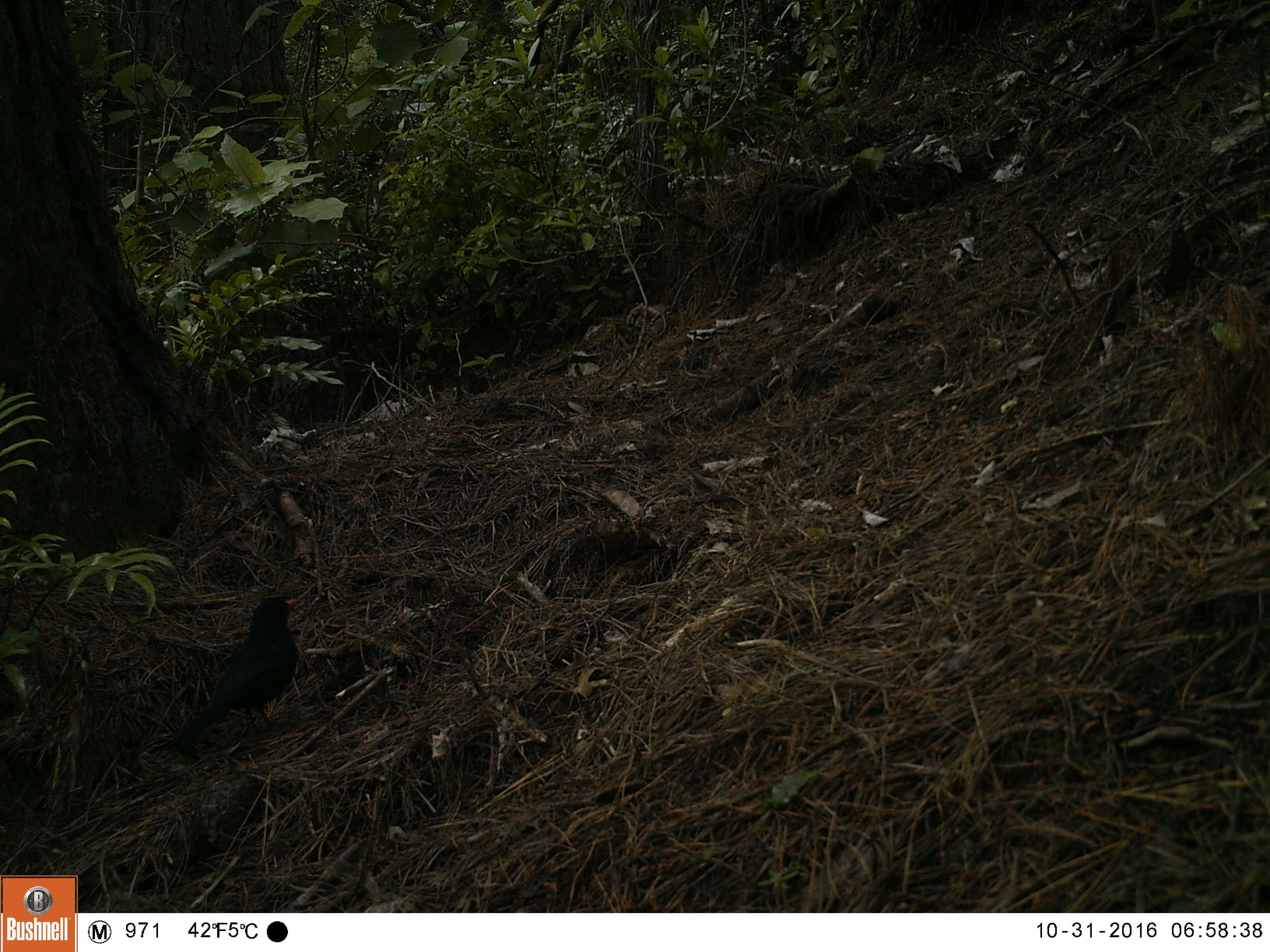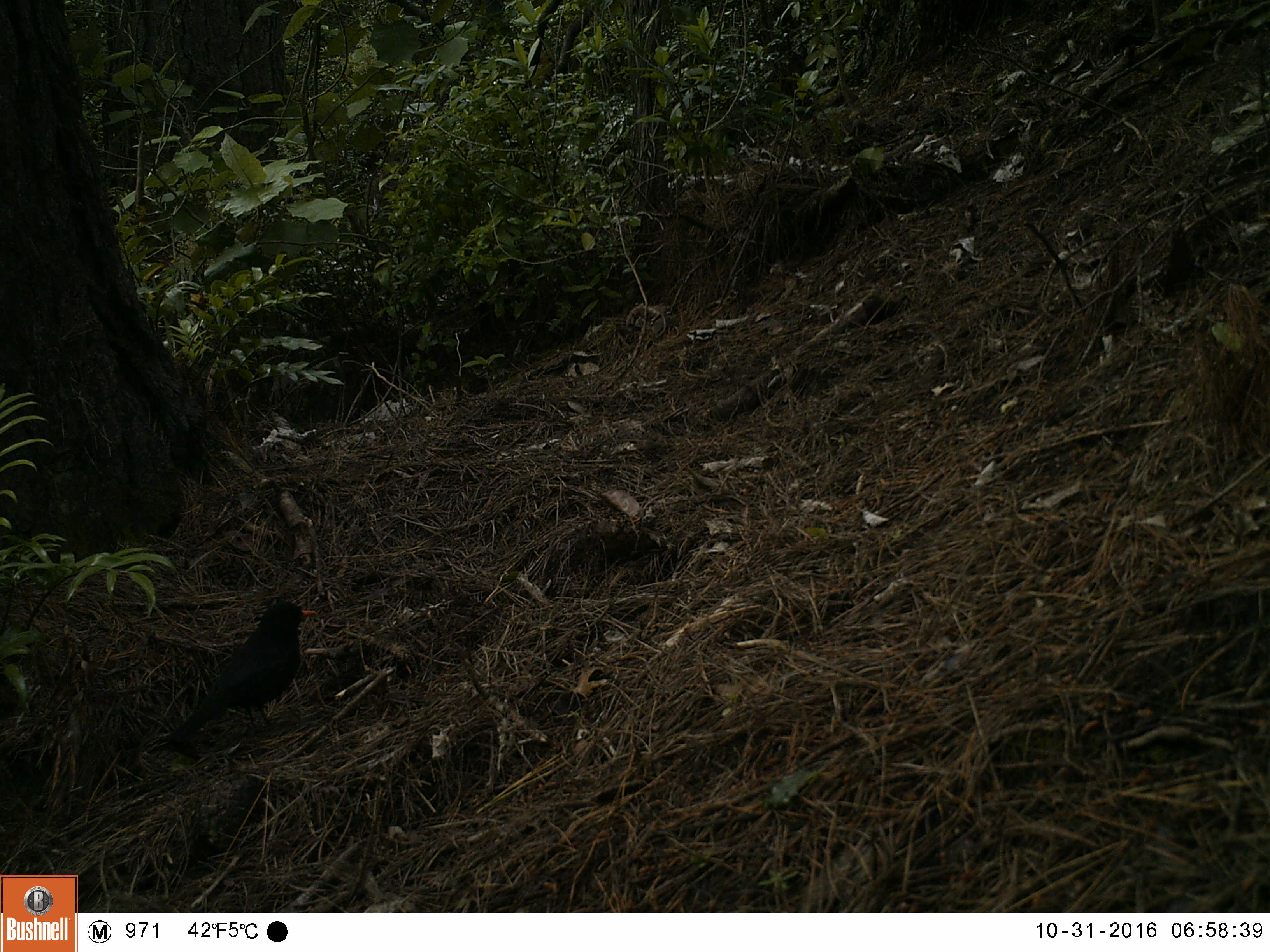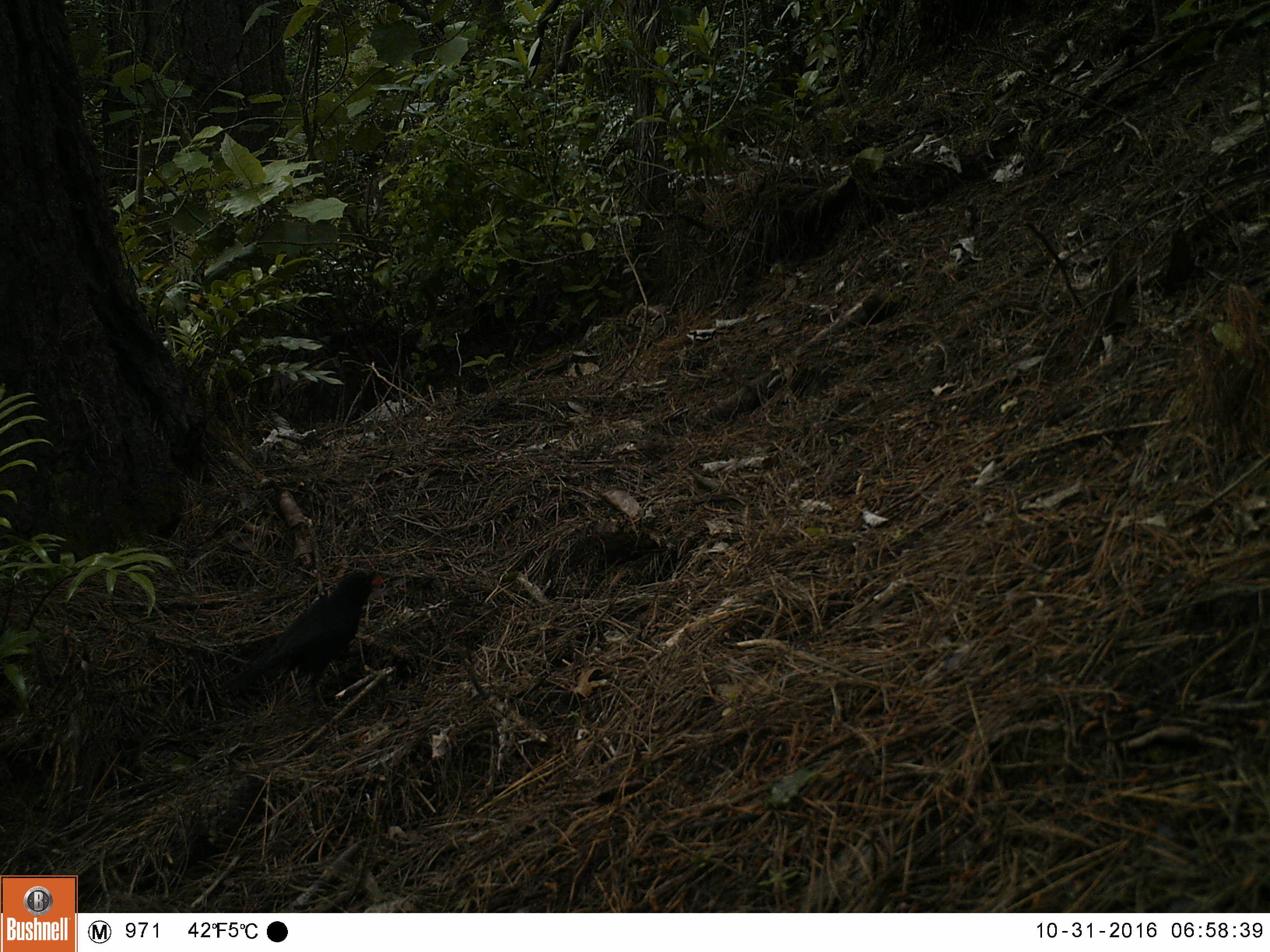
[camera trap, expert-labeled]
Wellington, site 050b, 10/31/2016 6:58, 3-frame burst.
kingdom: Animalia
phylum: Chordata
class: Aves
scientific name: Aves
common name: bird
Bird (Aves).